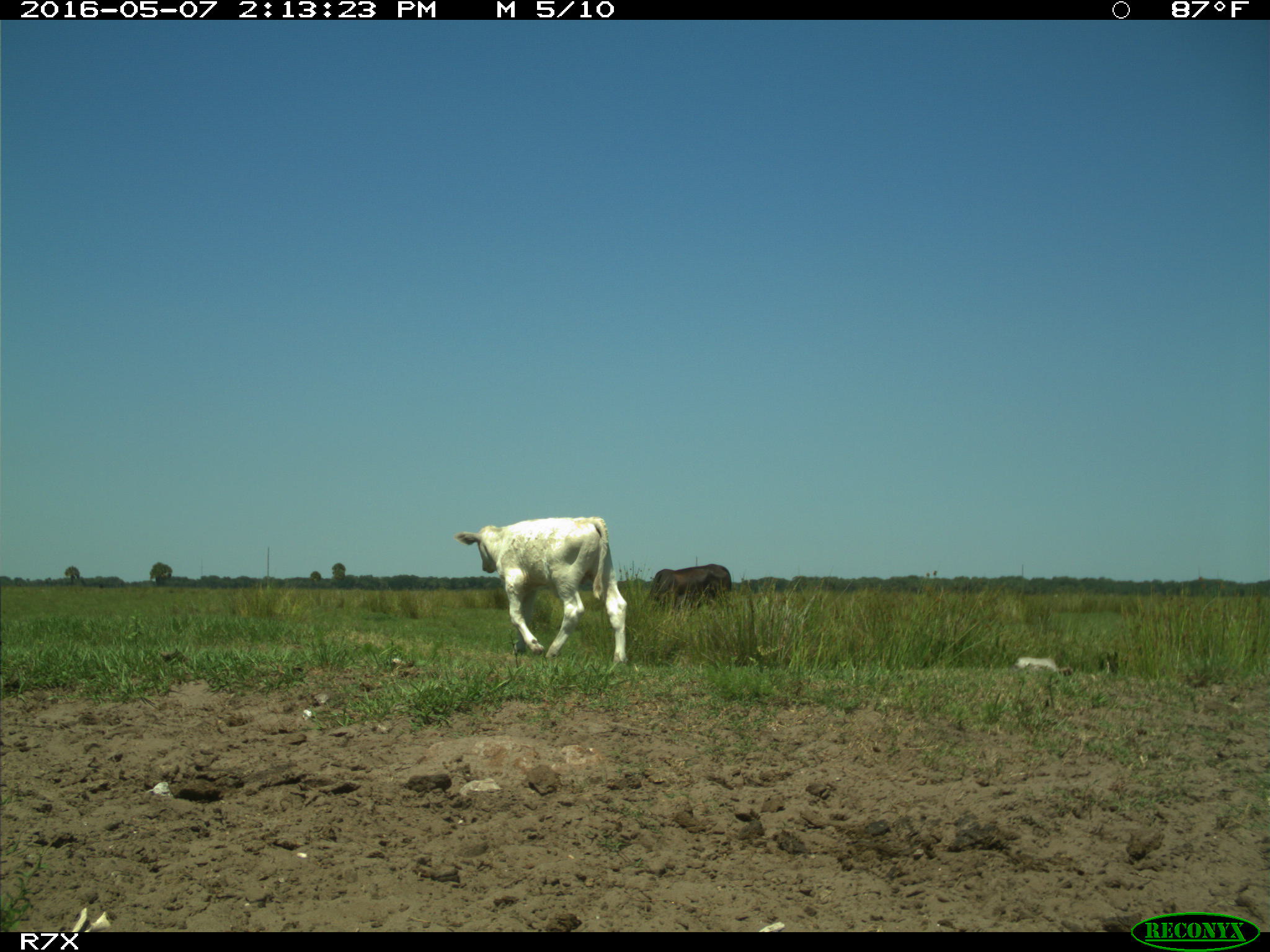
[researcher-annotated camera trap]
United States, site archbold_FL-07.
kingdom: Animalia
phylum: Chordata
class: Mammalia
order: Artiodactyla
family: Bovidae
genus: Bos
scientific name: Bos taurus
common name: domestic cow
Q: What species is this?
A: Bos taurus (domestic cow).